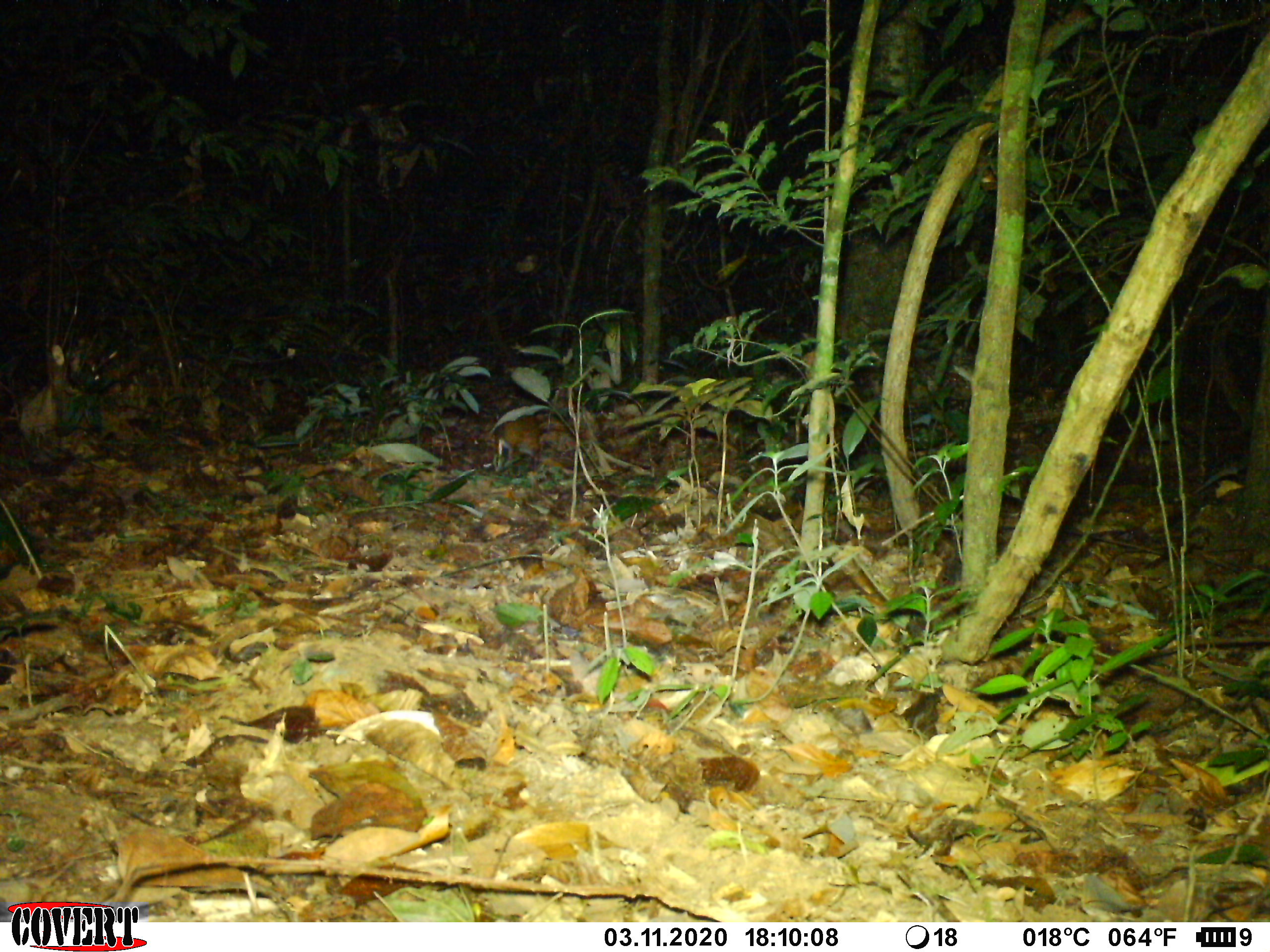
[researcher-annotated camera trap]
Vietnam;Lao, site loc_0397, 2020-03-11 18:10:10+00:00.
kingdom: Animalia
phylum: Chordata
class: Mammalia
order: Artiodactyla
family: Tragulidae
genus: Moschiola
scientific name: Moschiola meminna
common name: chevrotain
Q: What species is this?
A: Chevrotain (Moschiola meminna).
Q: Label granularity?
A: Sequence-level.